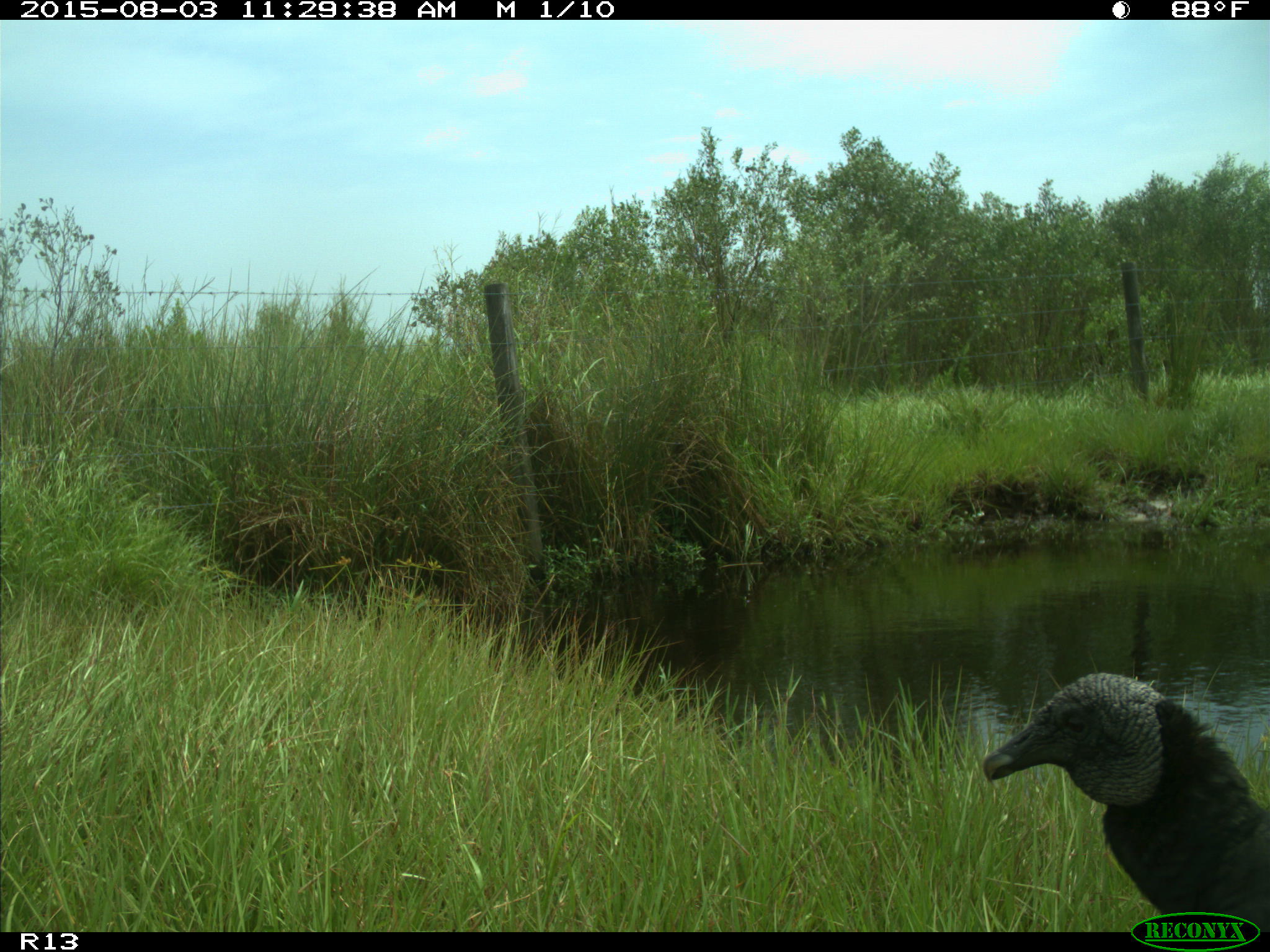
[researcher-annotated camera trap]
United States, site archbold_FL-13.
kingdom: Animalia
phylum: Chordata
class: Aves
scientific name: Aves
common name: birds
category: unidentified bird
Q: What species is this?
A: Unidentified bird (birds) (Aves).